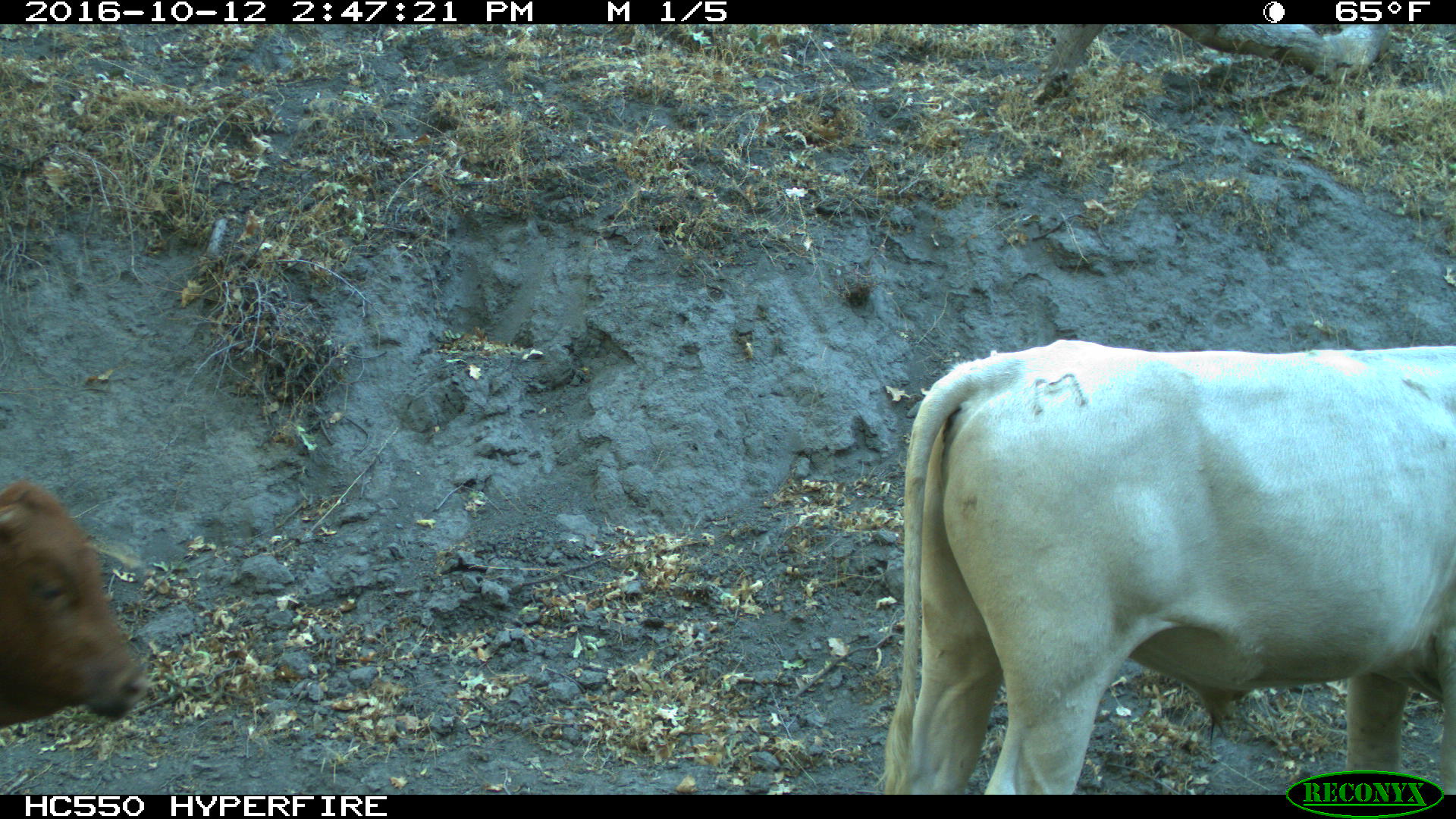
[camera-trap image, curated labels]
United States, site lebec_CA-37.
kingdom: Animalia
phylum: Chordata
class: Mammalia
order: Artiodactyla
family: Bovidae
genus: Bos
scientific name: Bos taurus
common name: domestic cow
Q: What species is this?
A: Bos taurus (domestic cow).